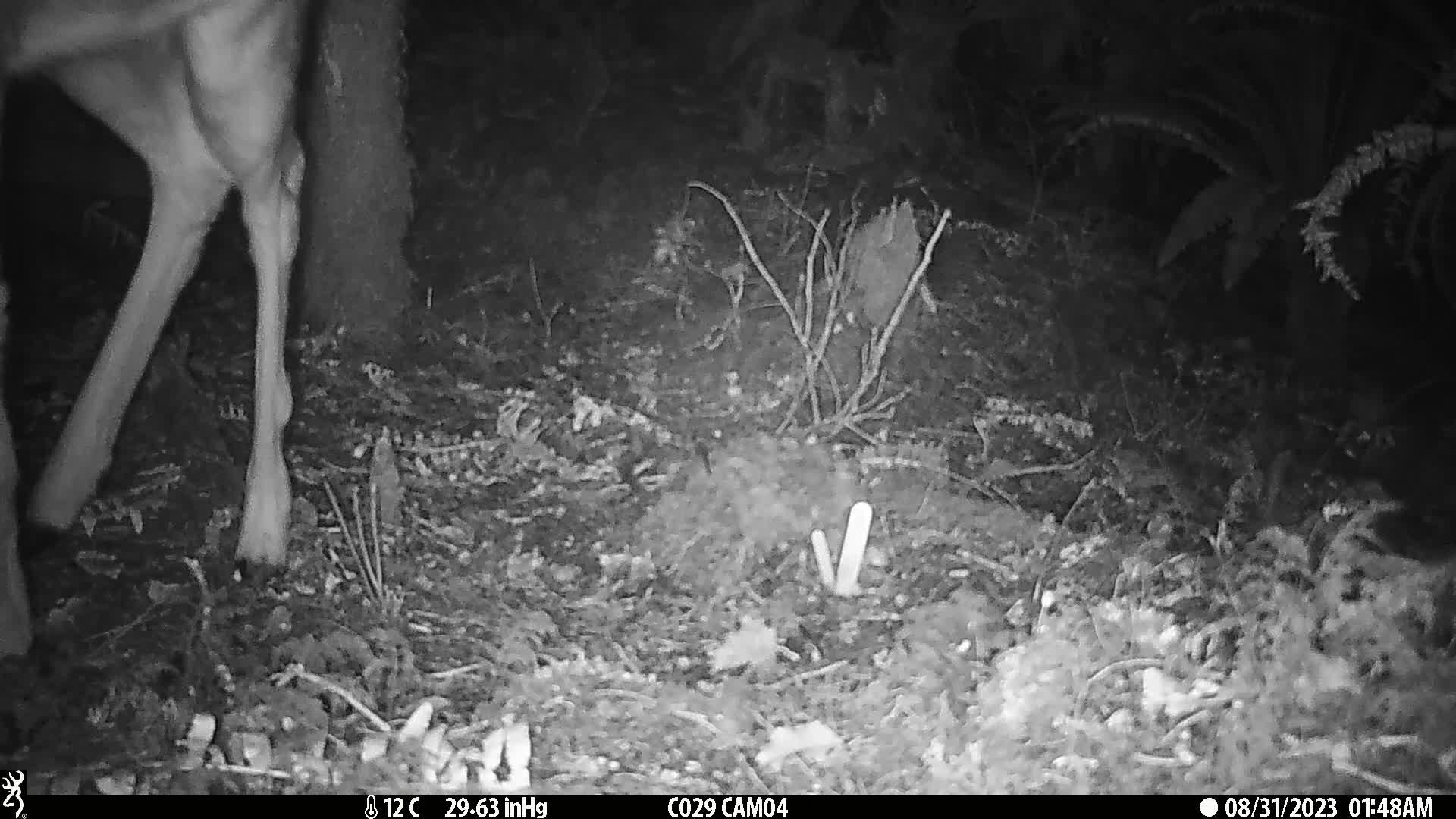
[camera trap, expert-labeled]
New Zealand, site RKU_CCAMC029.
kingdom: Animalia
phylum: Chordata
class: Mammalia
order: Artiodactyla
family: Cervidae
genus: Odocoileus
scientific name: Odocoileus virginianus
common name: white-tailed deer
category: white tailed deer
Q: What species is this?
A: White tailed deer (white-tailed deer) (Odocoileus virginianus).